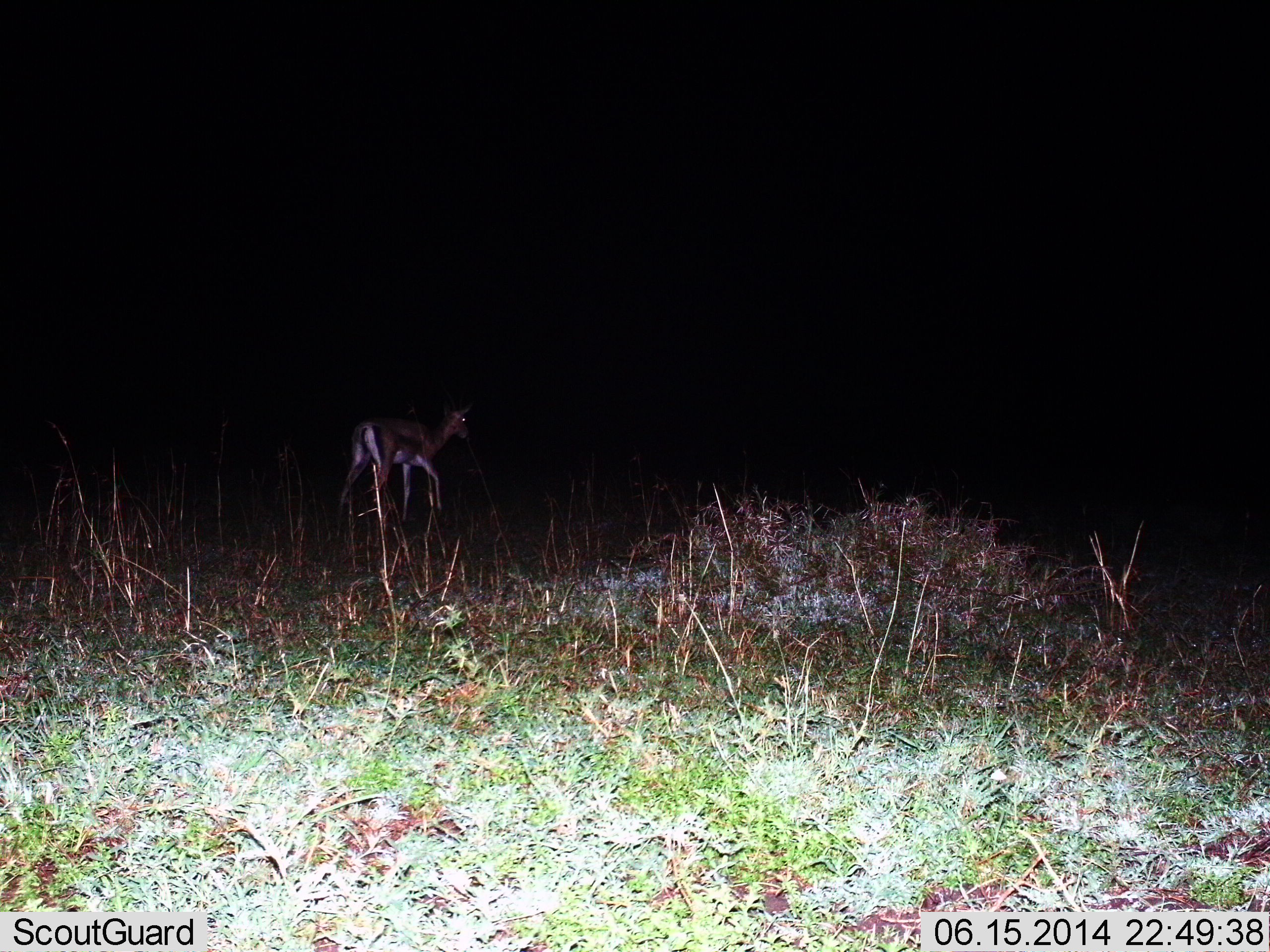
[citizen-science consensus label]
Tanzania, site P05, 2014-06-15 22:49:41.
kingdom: Animalia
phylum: Chordata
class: Mammalia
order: Artiodactyla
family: Bovidae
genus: Eudorcas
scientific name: Eudorcas thomsonii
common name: thomson's gazelle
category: gazellethomsons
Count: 1.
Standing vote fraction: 30%.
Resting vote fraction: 0%.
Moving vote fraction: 70%.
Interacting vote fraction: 0%.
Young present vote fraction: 0%.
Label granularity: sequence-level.